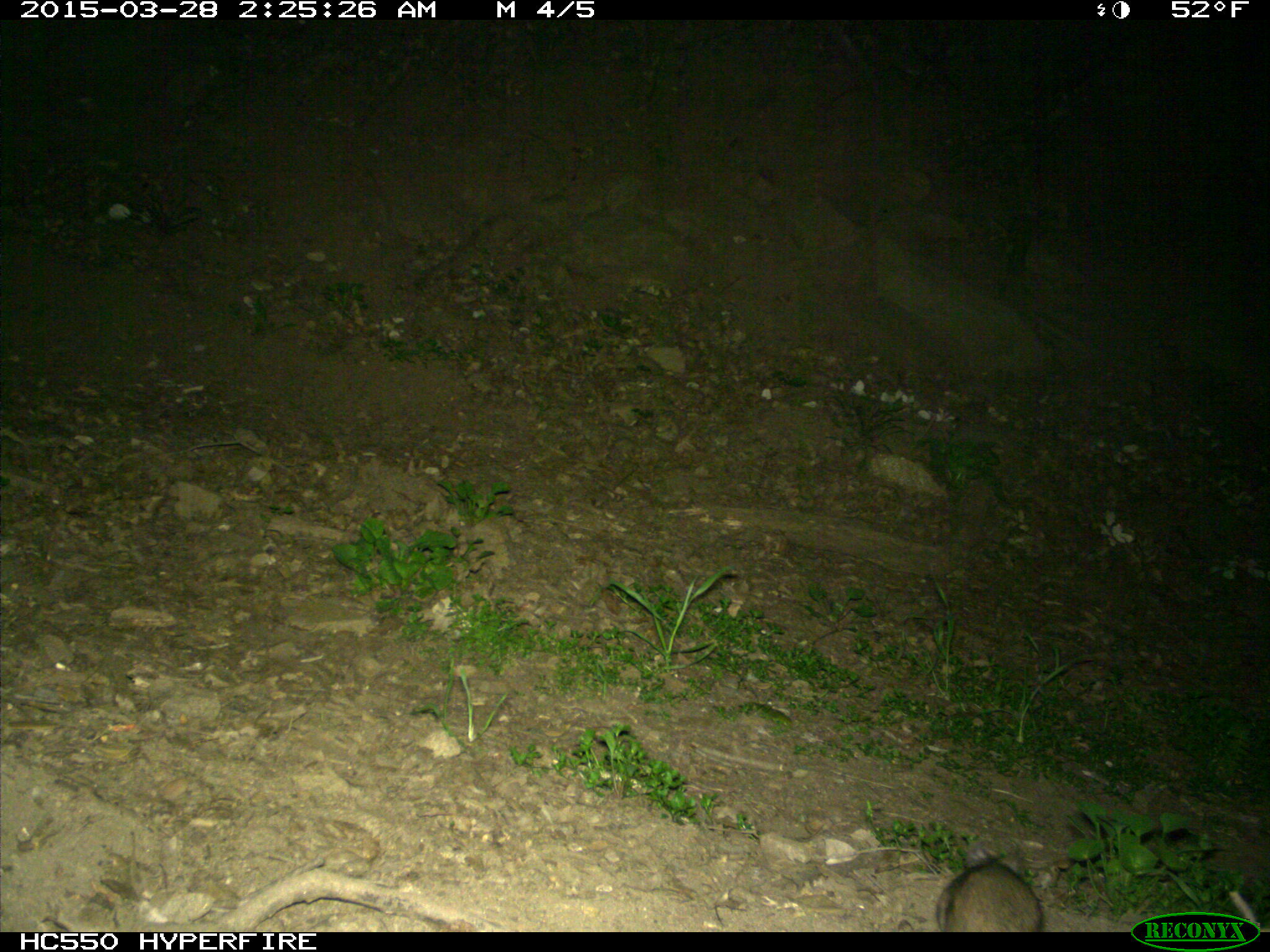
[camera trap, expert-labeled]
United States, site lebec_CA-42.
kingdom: Animalia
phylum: Chordata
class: Mammalia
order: Rodentia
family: Cricetidae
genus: Neotoma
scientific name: Neotoma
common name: pack rat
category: unidentified pack rat